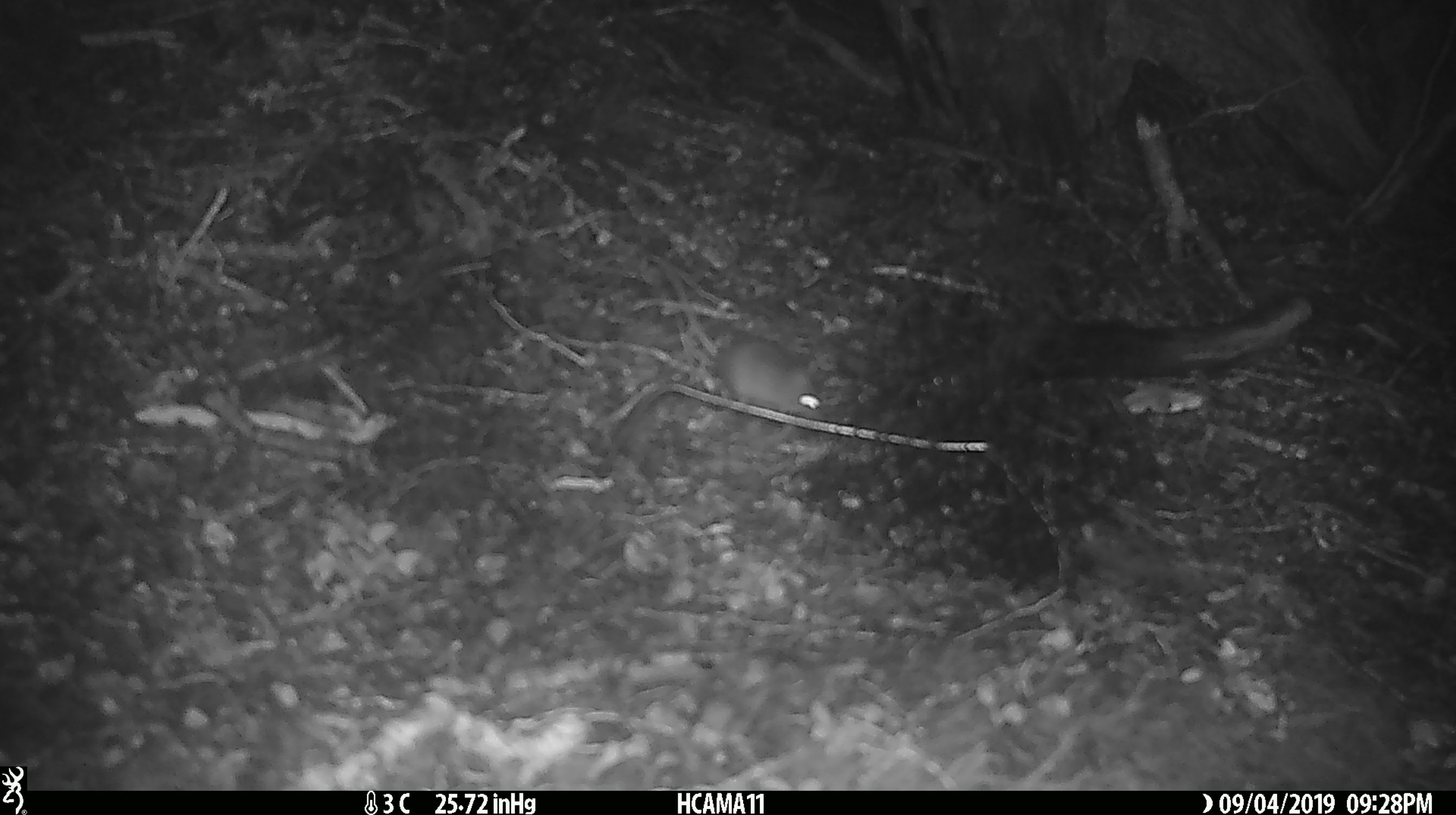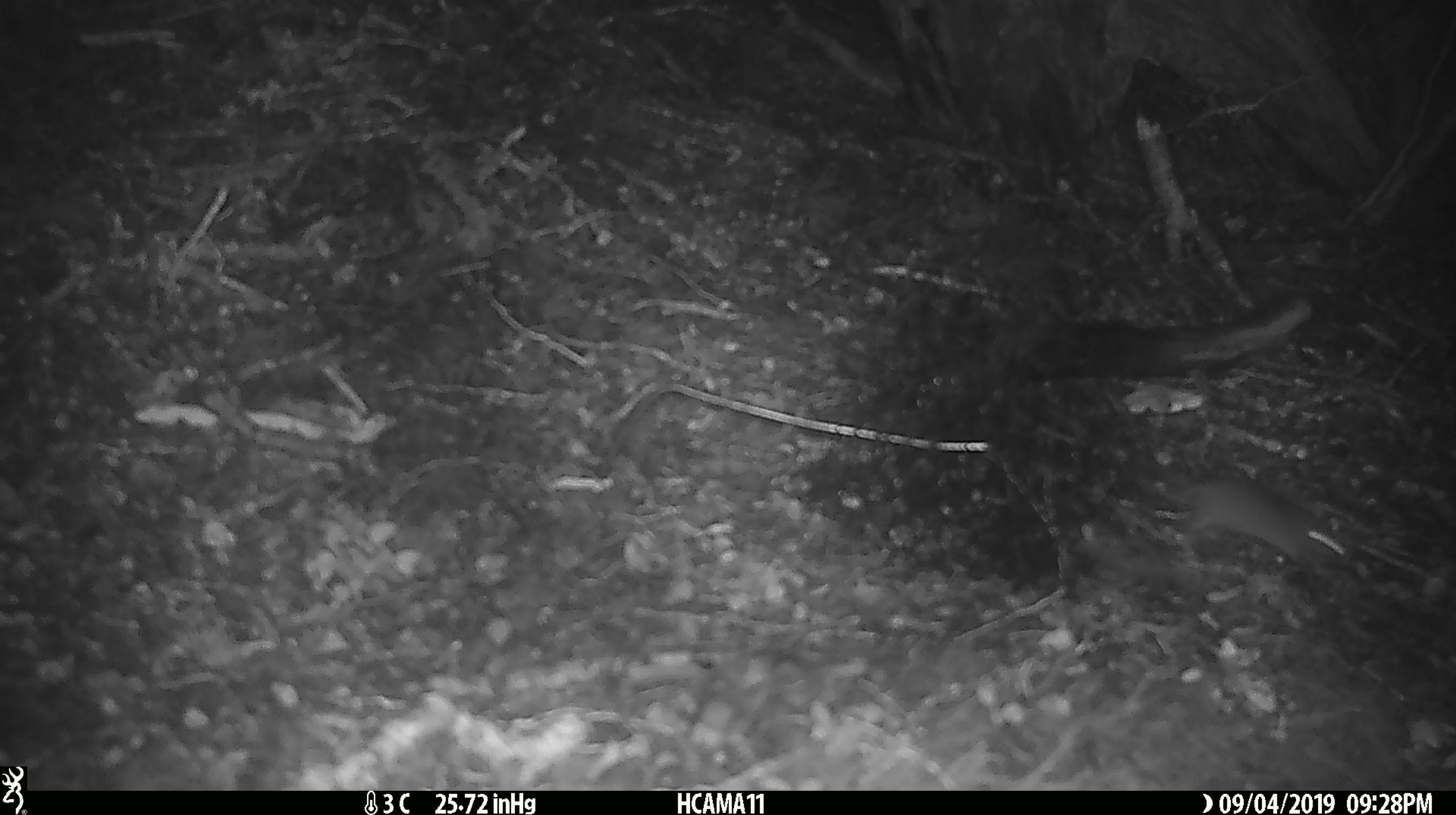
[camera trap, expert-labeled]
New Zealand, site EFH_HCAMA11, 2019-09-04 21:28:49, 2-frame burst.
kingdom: Animalia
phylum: Chordata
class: Mammalia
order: Rodentia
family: Muridae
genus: Mus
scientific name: Mus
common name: mouse